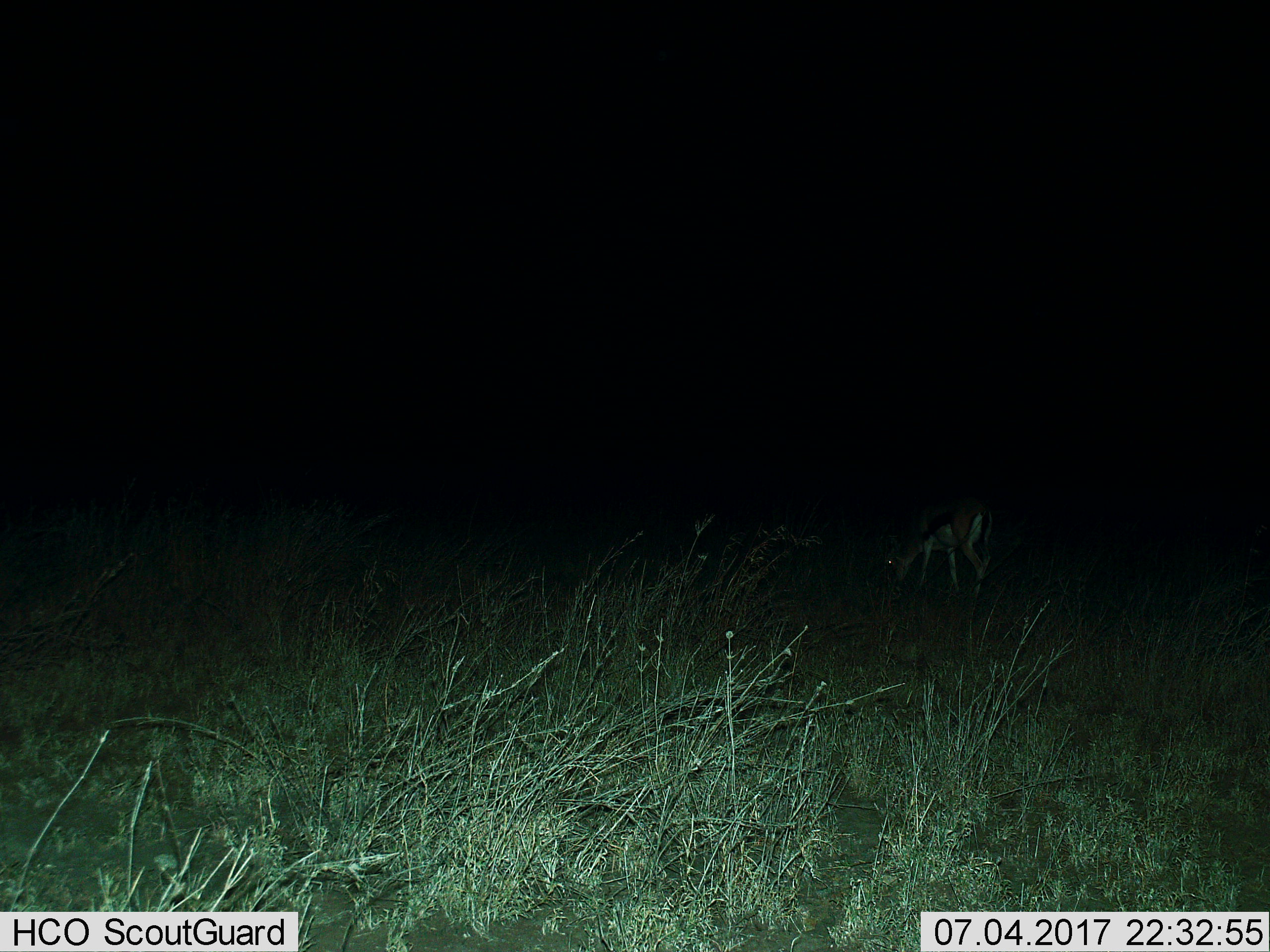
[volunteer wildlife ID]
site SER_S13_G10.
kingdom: Animalia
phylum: Chordata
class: Mammalia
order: Artiodactyla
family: Bovidae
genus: Eudorcas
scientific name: Eudorcas thomsonii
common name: thomson's gazelle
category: gazellethomsons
Gazellethomsons (thomson's gazelle) (Eudorcas thomsonii), count 1. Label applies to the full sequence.